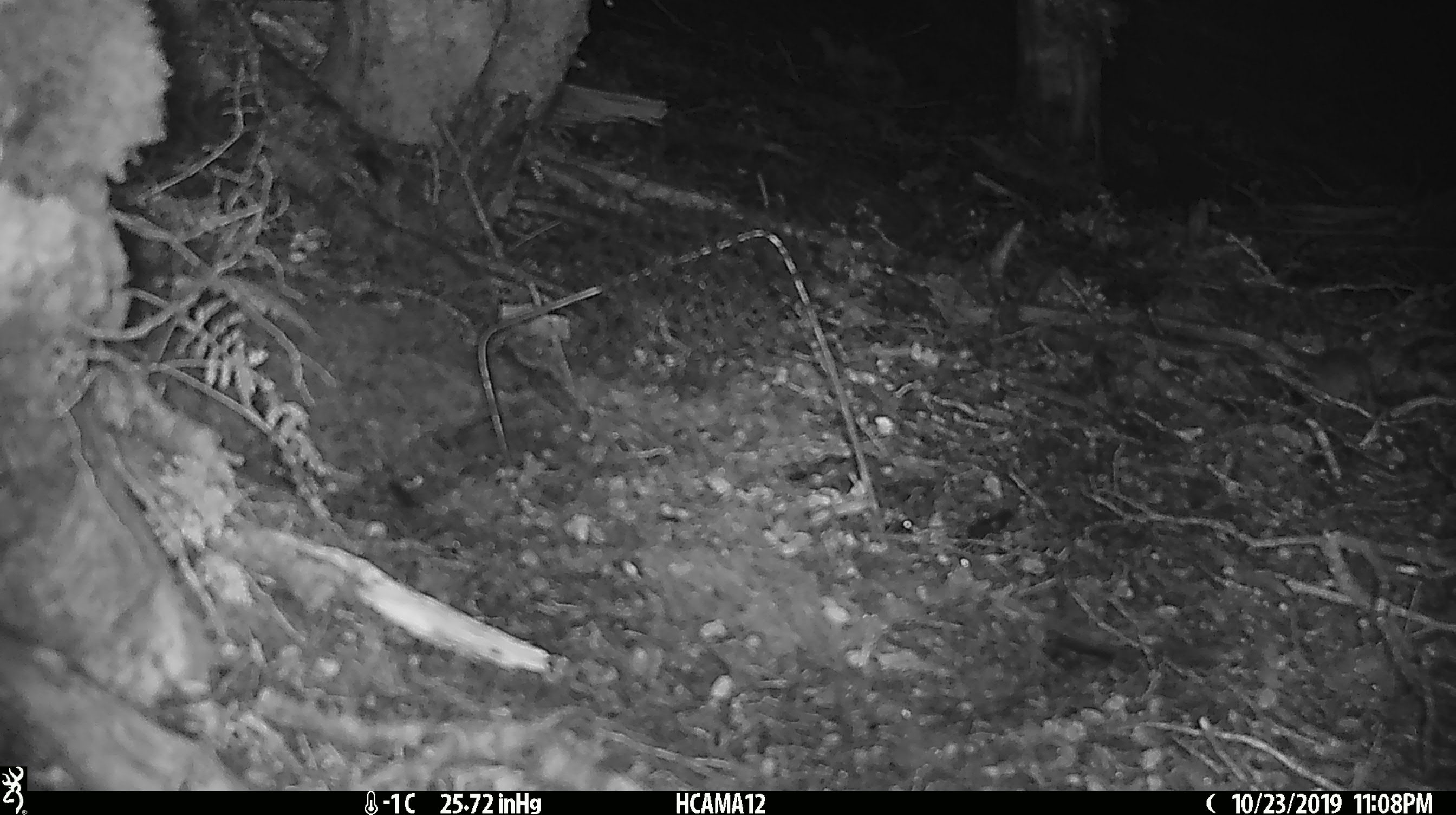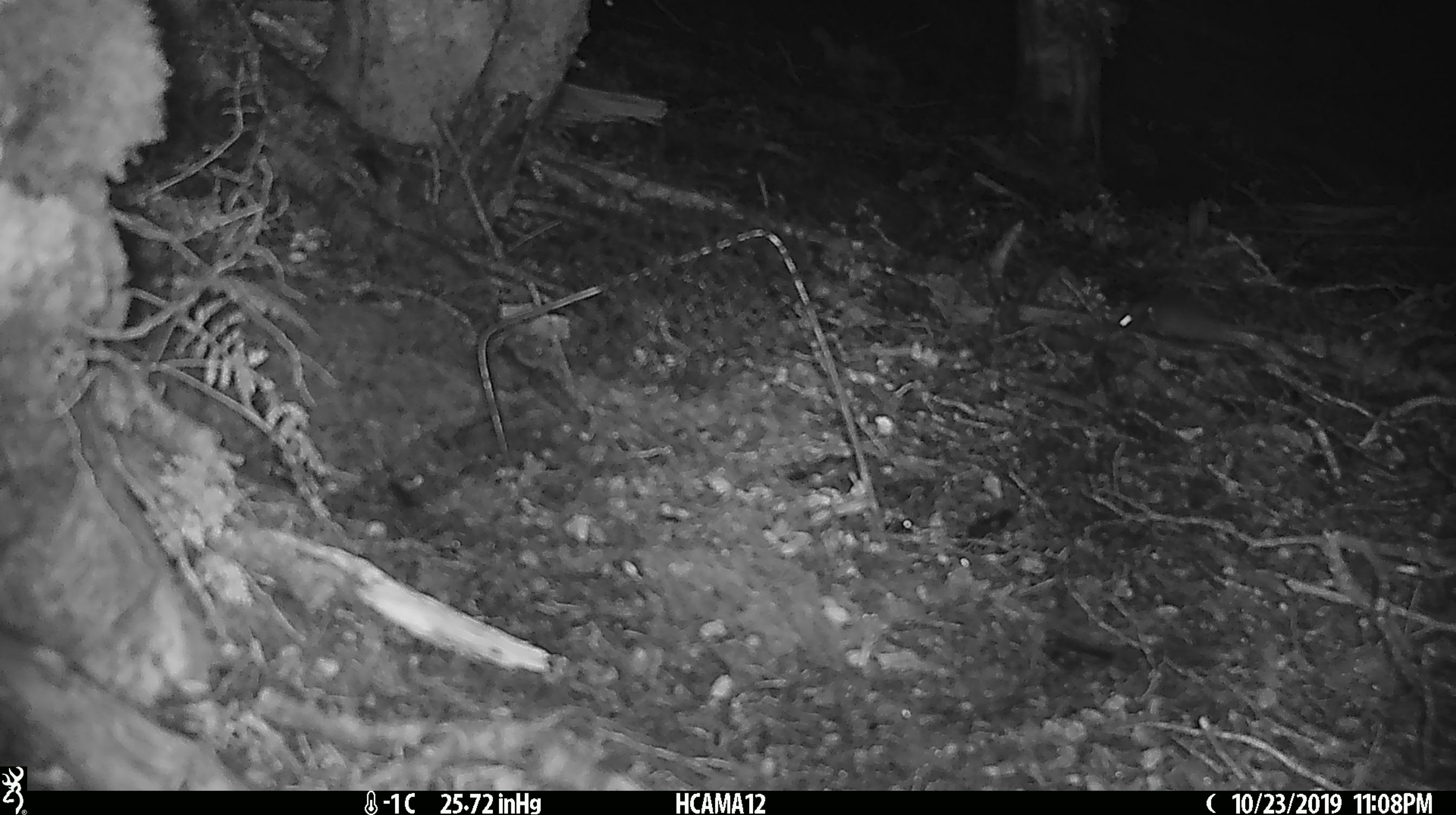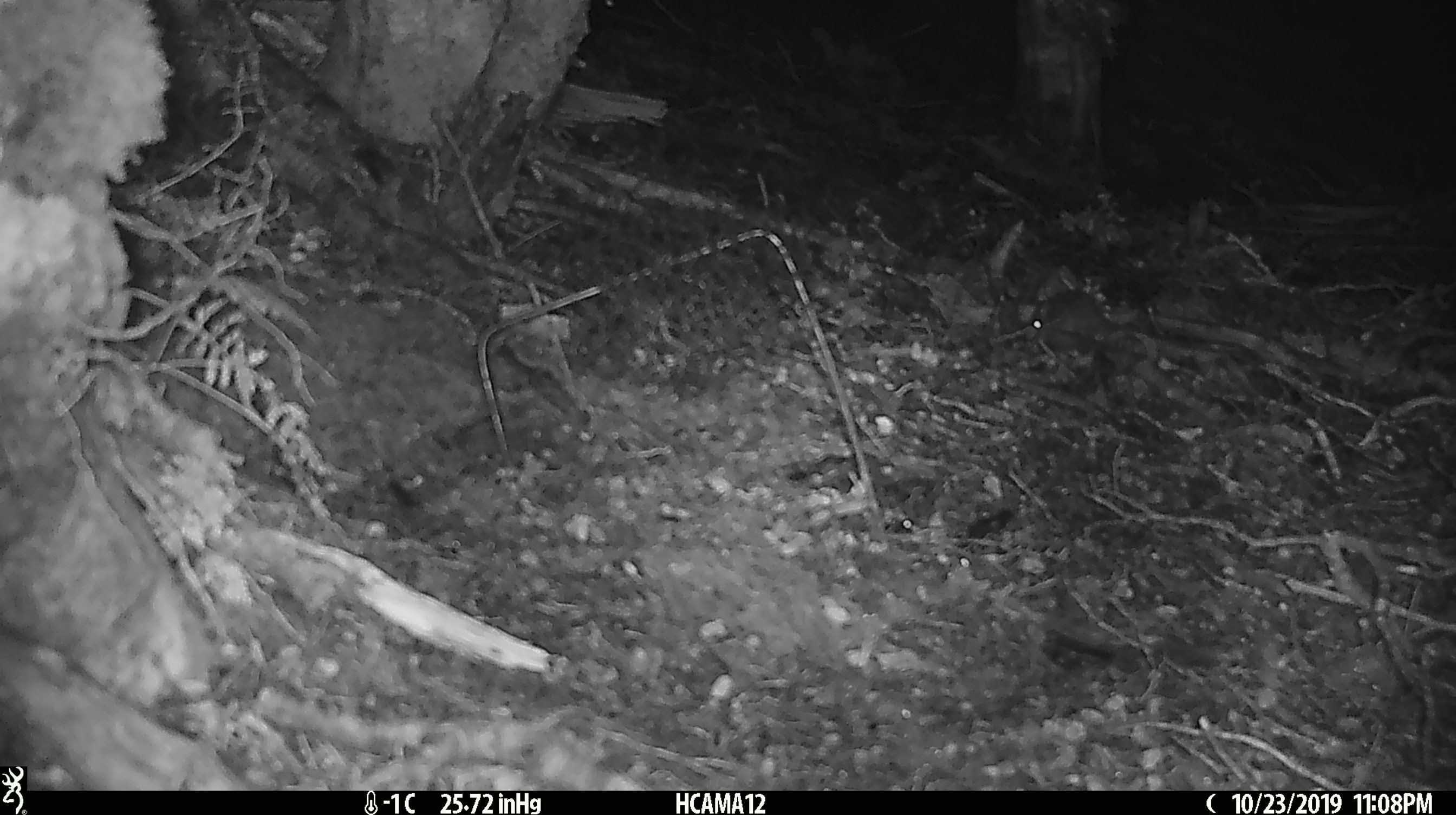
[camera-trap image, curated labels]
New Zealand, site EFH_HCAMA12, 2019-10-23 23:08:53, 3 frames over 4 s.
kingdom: Animalia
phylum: Chordata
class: Mammalia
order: Rodentia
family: Muridae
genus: Mus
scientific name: Mus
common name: mouse